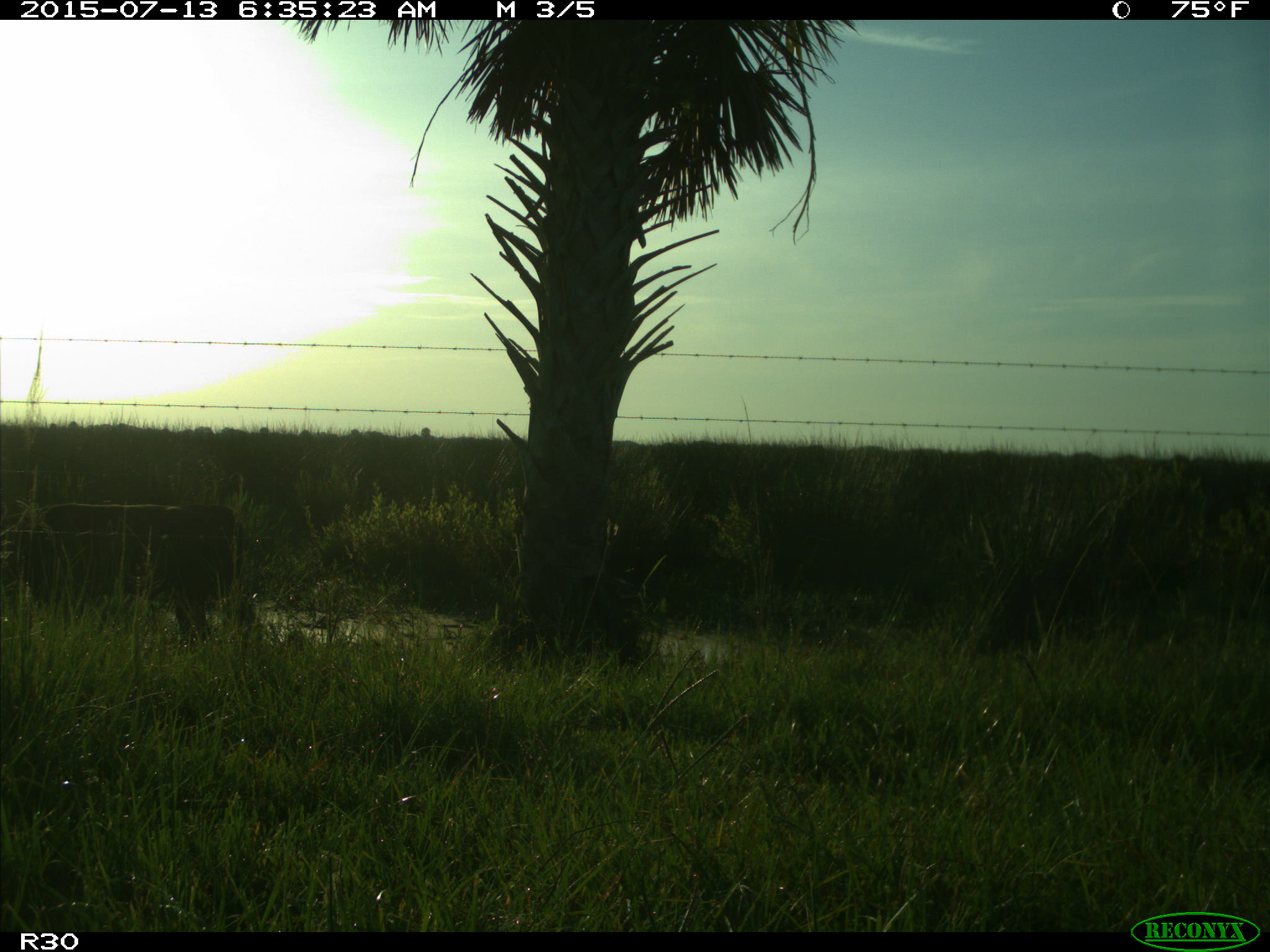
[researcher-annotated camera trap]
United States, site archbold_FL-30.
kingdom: Animalia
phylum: Chordata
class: Mammalia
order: Artiodactyla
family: Bovidae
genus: Bos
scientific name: Bos taurus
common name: domestic cow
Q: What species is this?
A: Bos taurus (domestic cow).